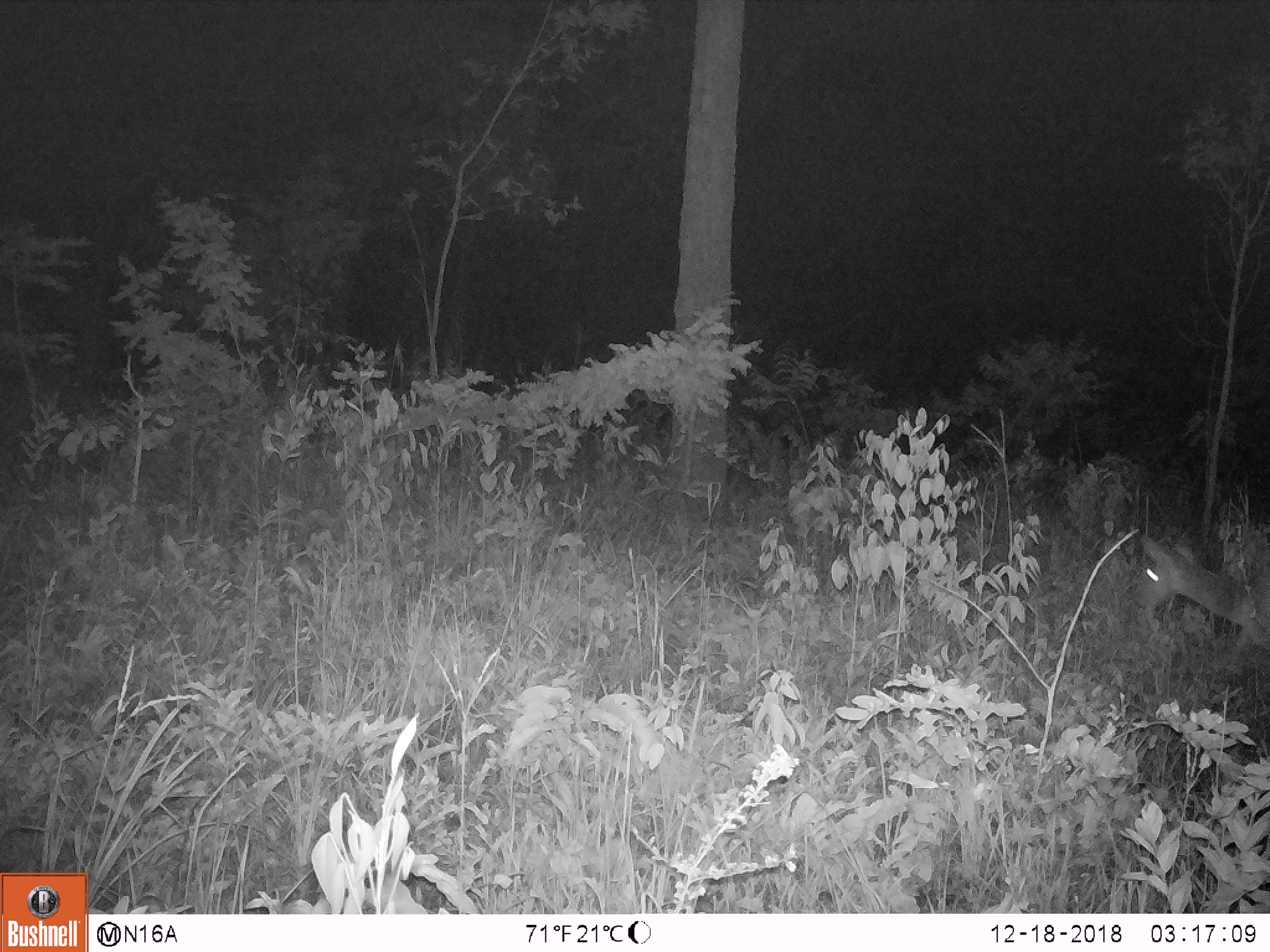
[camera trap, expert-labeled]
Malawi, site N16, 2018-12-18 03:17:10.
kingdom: Animalia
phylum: Chordata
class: Mammalia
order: Artiodactyla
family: Bovidae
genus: Tragelaphus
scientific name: Tragelaphus sylvaticus sylvaticus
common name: cape bushbuck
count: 1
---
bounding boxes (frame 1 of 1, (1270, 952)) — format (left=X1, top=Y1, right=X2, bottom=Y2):
cape bushbuck: (left=1117, top=521, right=1266, bottom=668)